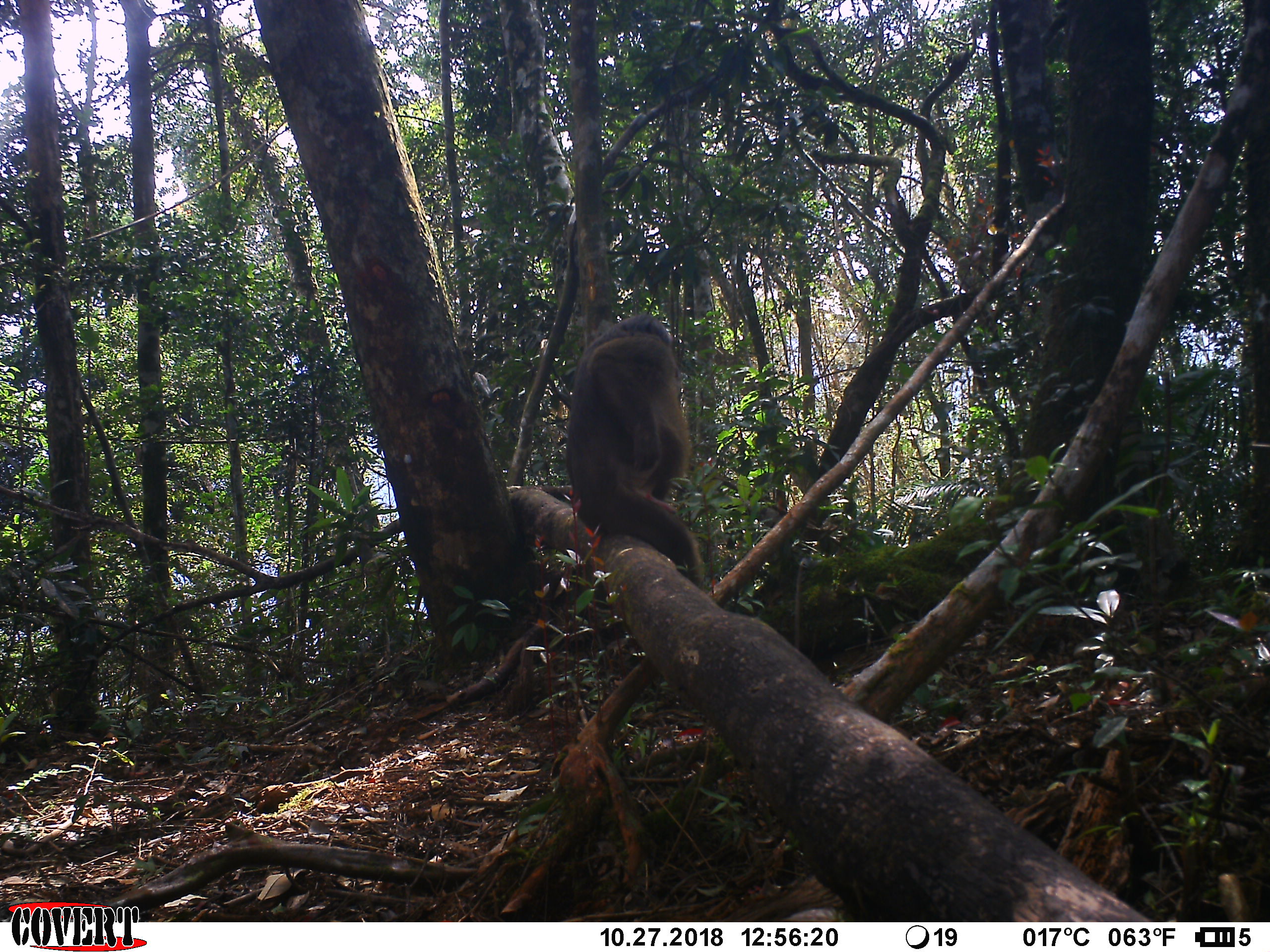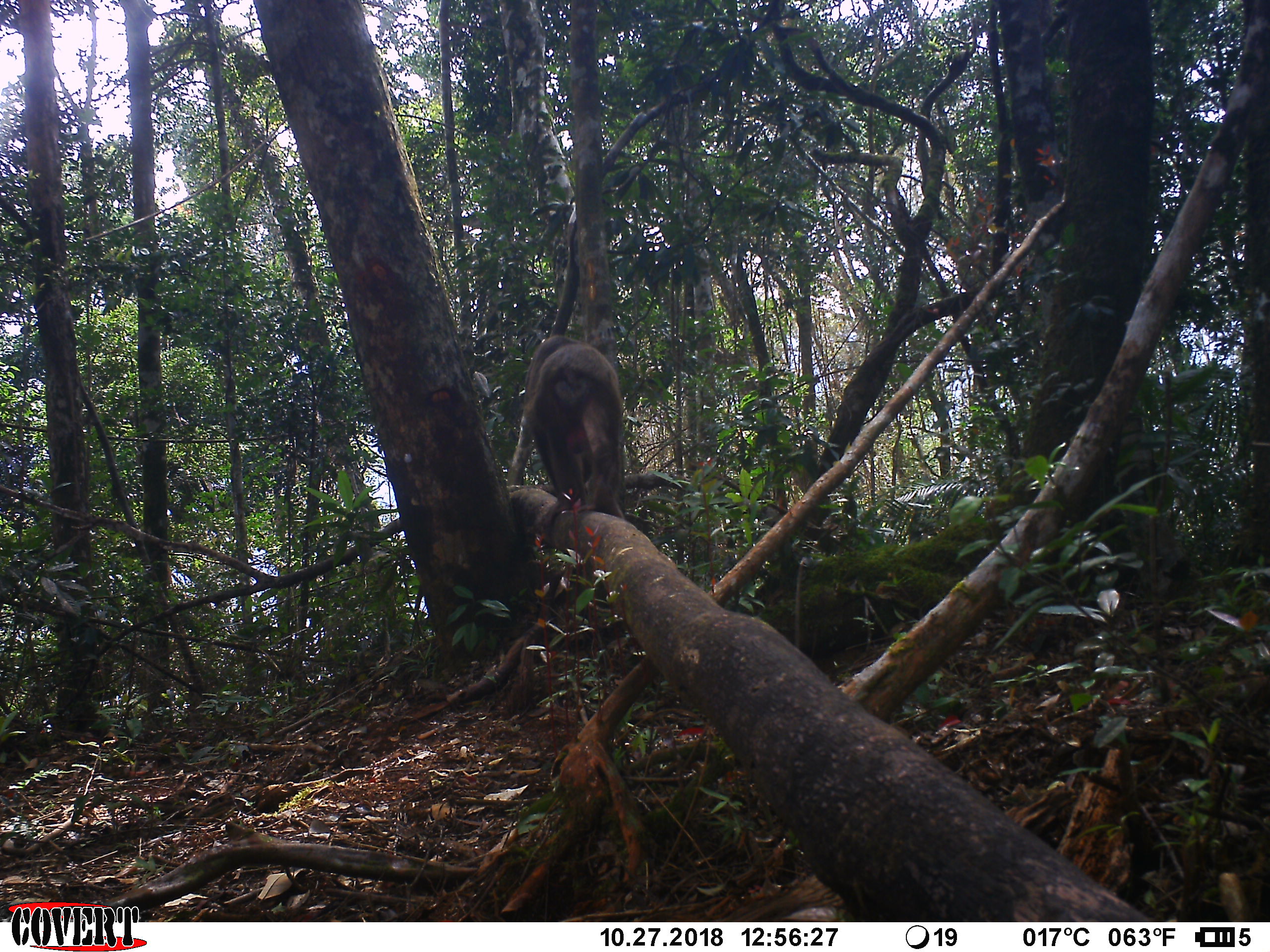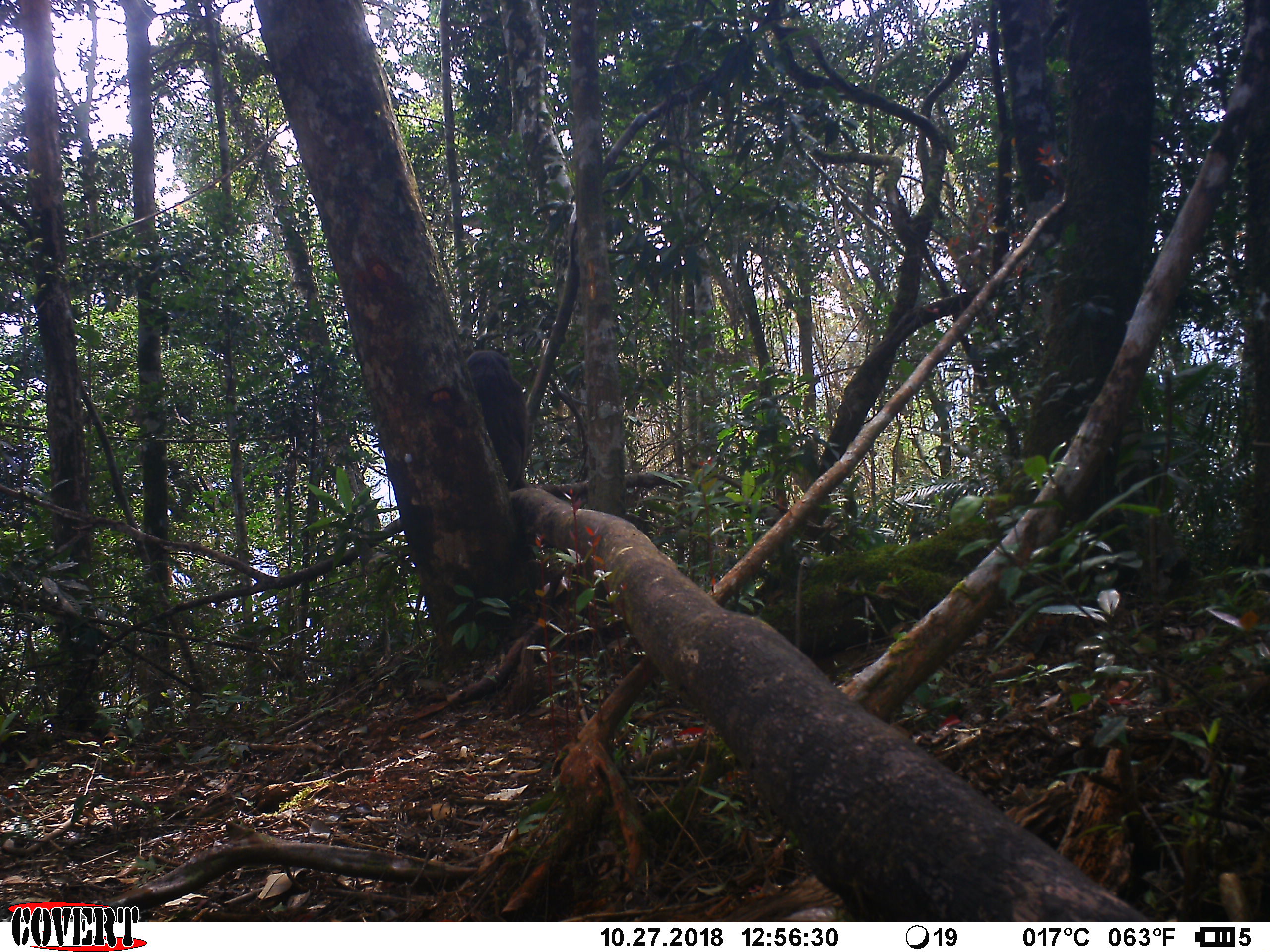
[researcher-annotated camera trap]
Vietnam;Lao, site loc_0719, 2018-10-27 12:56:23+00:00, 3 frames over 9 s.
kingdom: Animalia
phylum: Chordata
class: Mammalia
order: Primates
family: Cercopithecidae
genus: Macaca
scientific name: Macaca arctoides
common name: stump-tailed macaque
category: stump tailed macaque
Stump tailed macaque (stump-tailed macaque) (Macaca arctoides). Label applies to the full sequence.